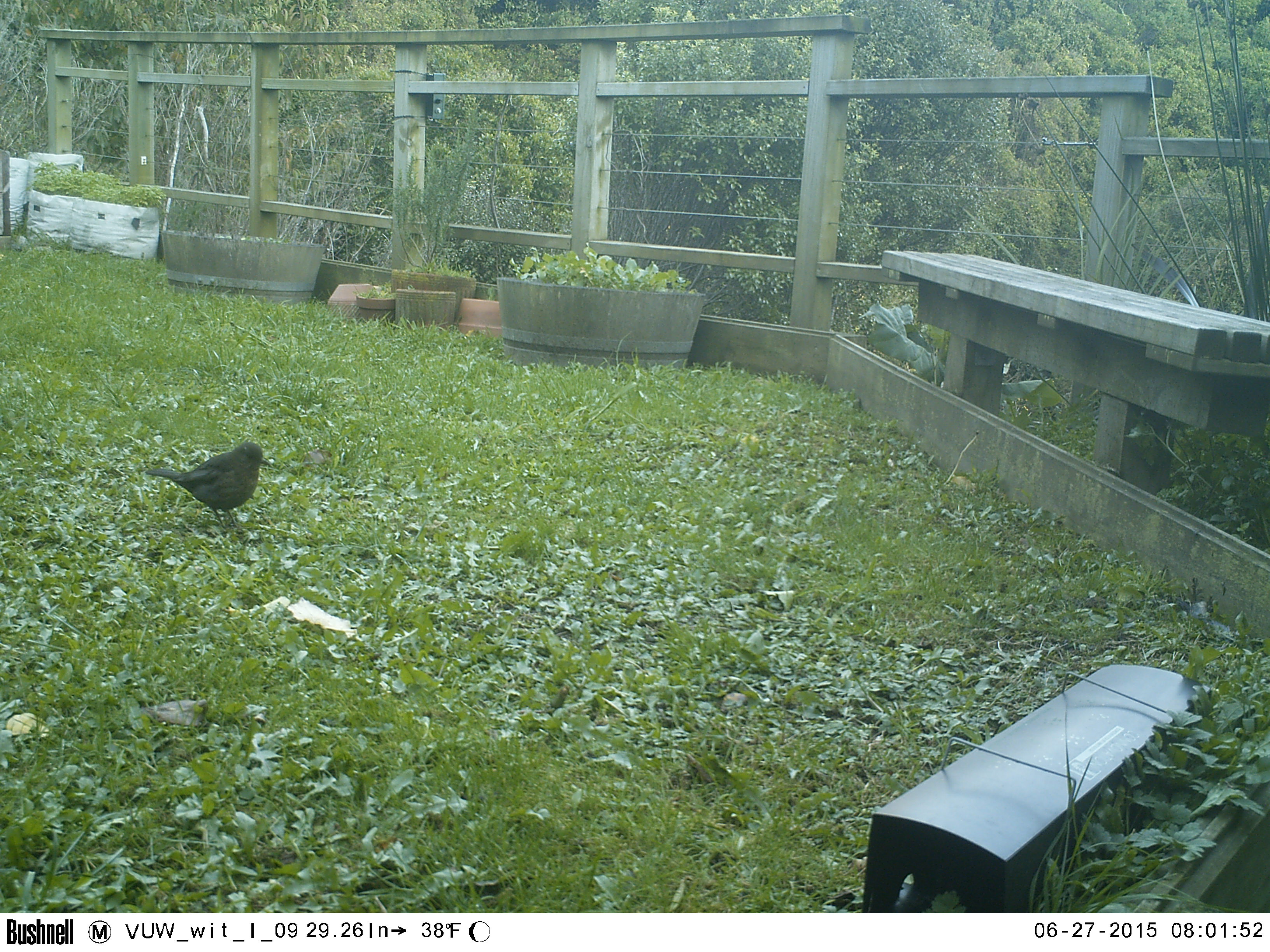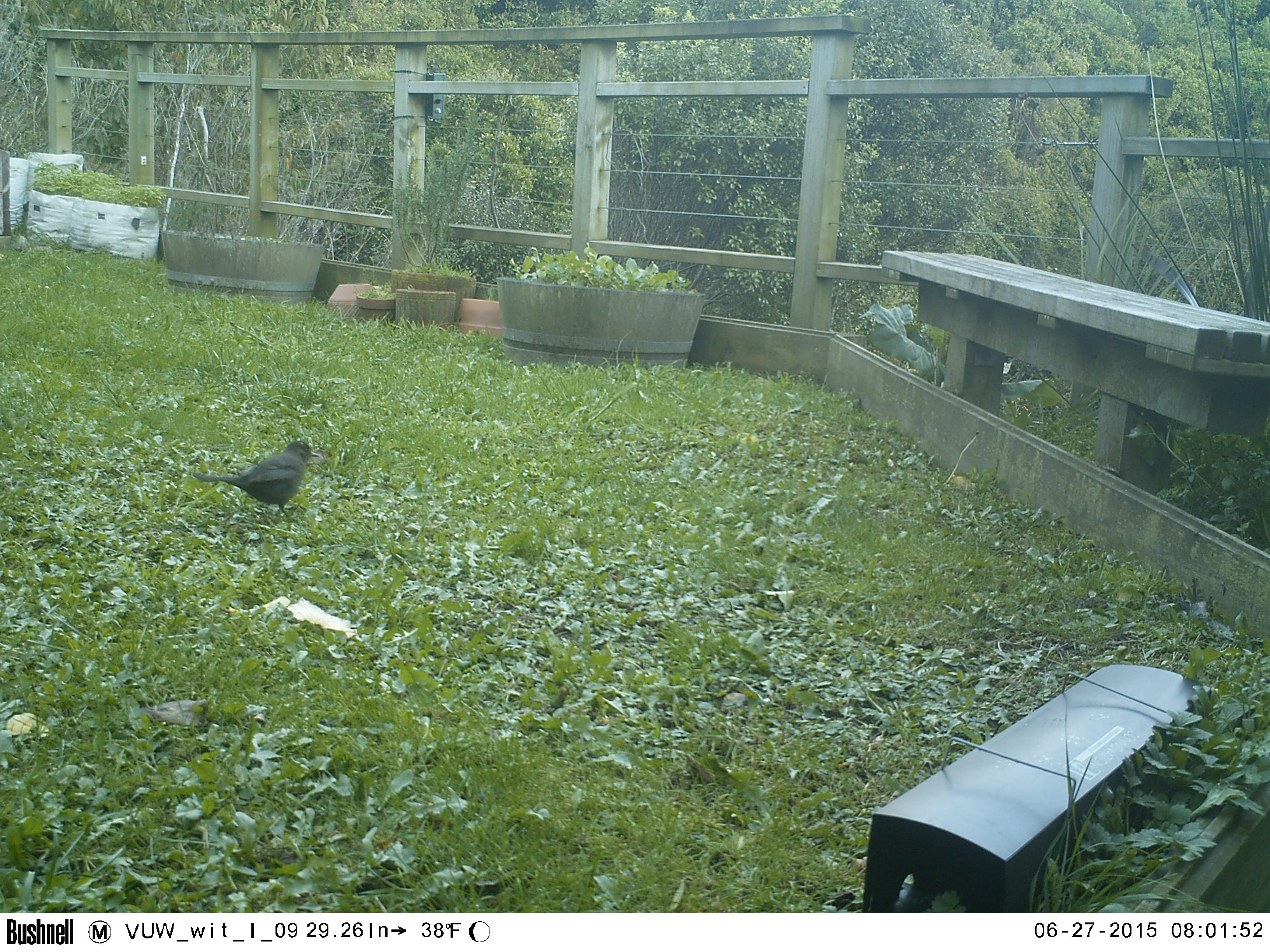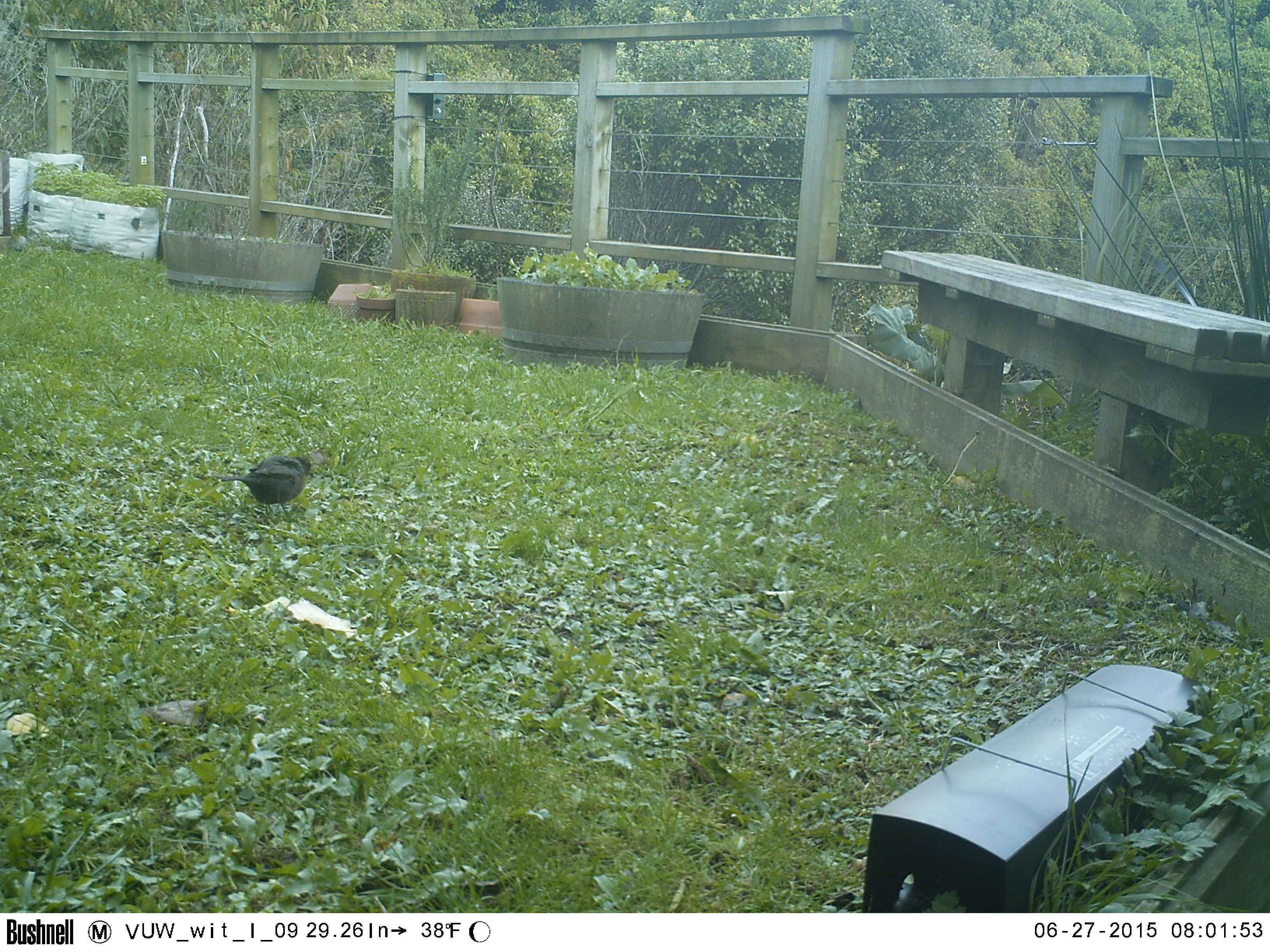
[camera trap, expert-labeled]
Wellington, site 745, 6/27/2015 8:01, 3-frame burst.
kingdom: Animalia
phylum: Chordata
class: Aves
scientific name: Aves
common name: bird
Bird (Aves).